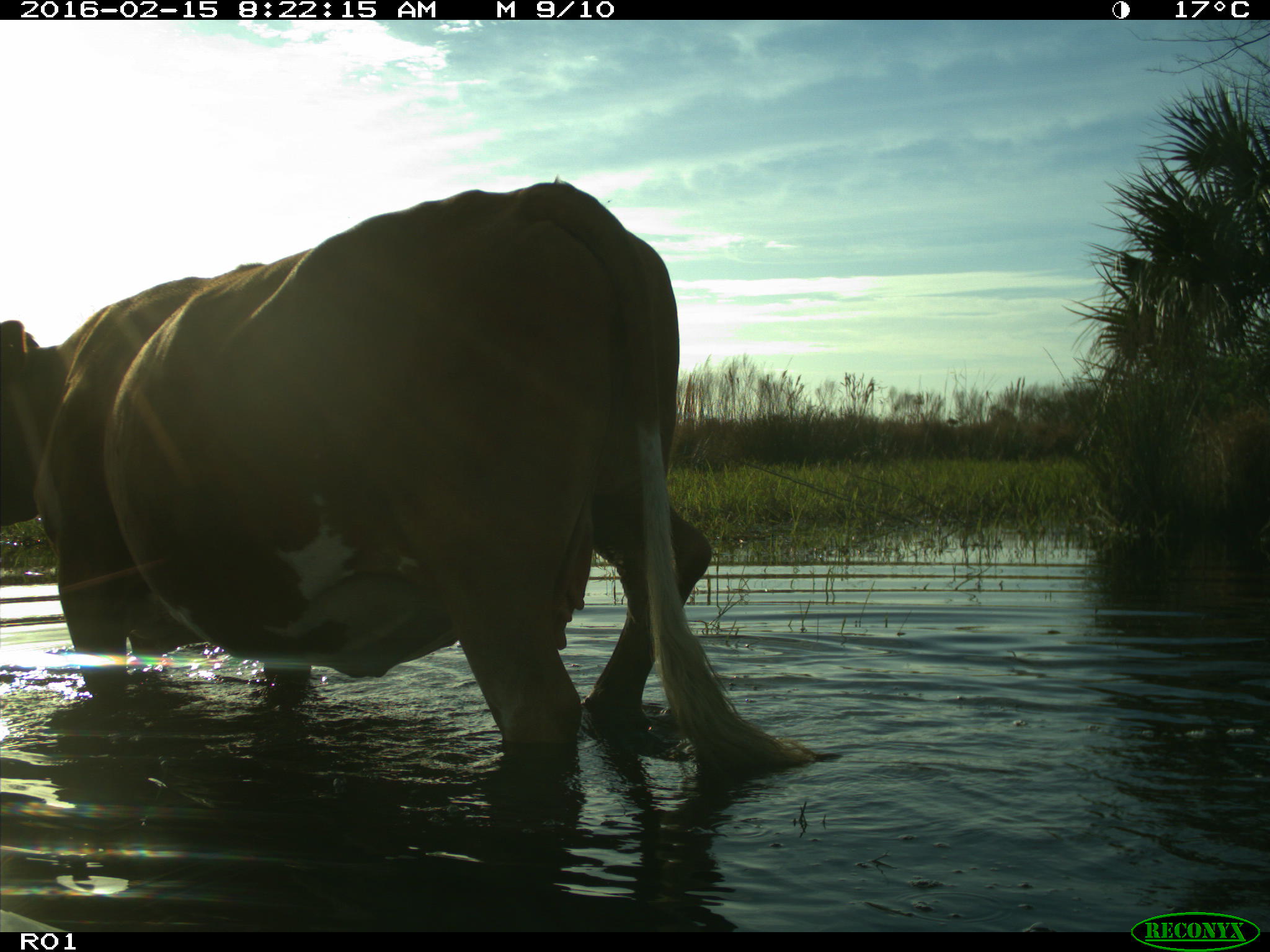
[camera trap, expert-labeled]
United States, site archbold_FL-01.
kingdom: Animalia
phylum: Chordata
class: Mammalia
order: Artiodactyla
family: Bovidae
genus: Bos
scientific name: Bos taurus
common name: domestic cow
Bos taurus (domestic cow).